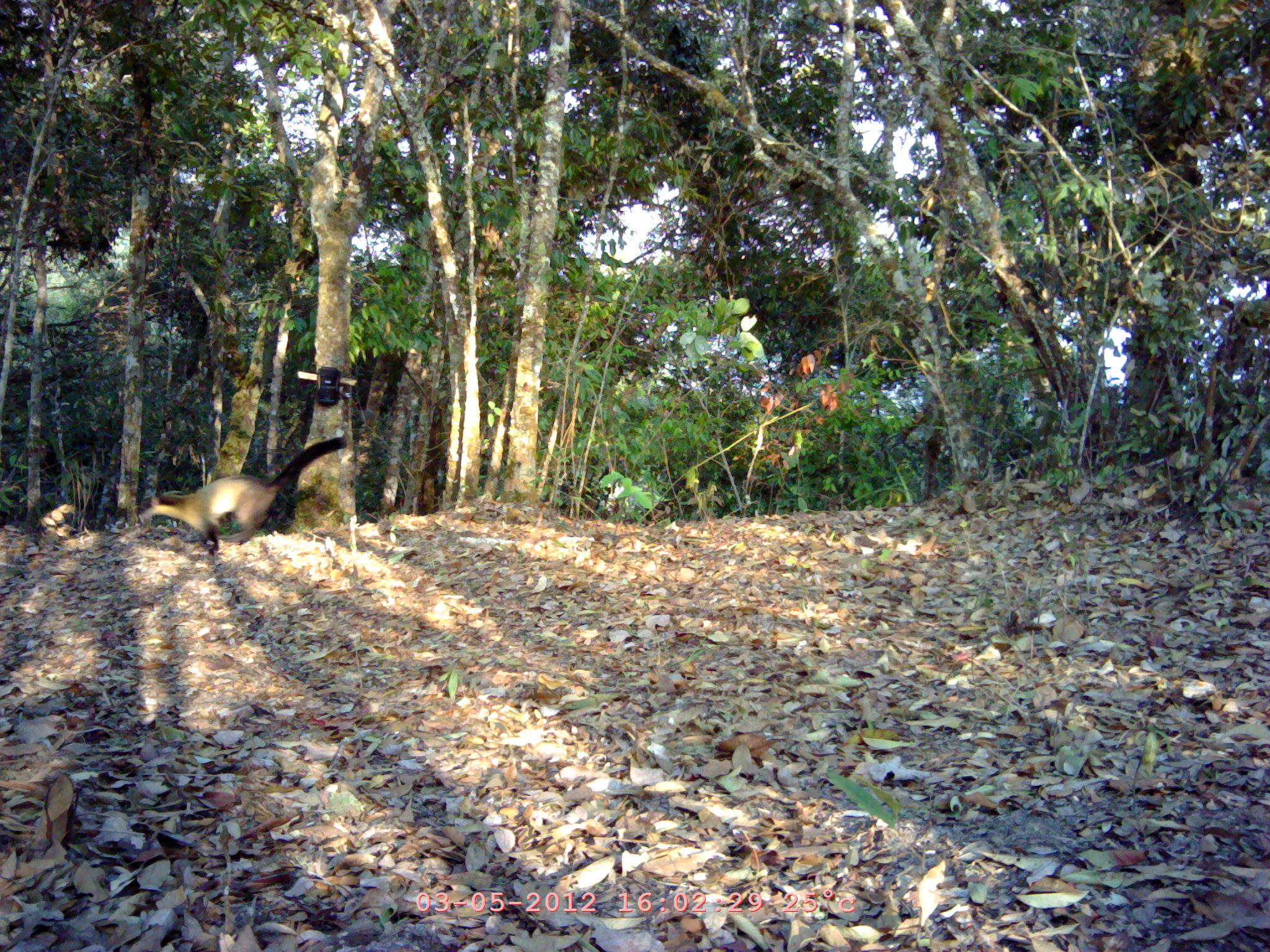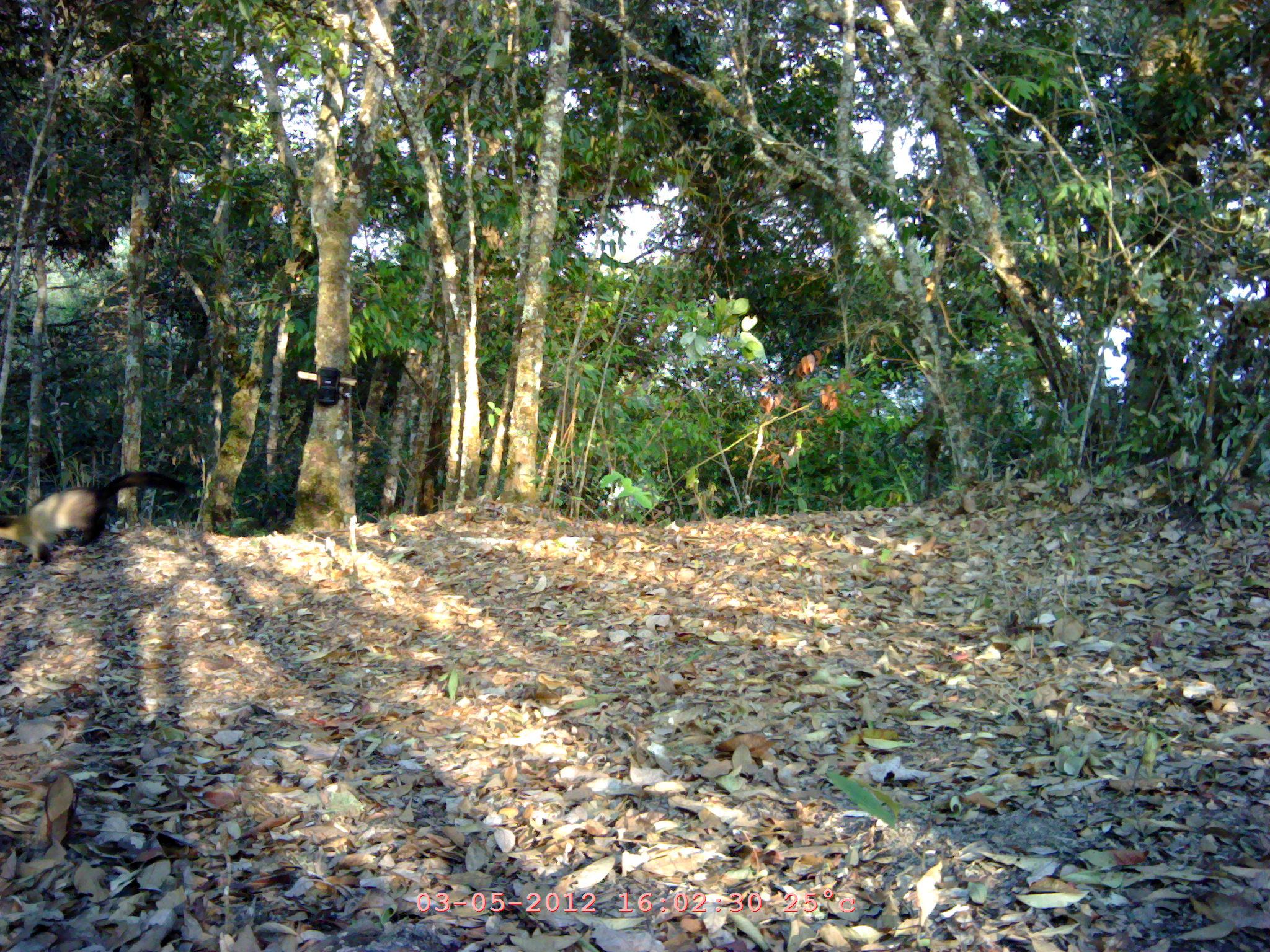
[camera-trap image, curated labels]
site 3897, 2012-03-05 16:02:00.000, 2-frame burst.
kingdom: Animalia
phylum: Chordata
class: Mammalia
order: Carnivora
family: Mustelidae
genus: Martes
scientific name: Martes flavigula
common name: yellow-throated marten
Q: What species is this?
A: Martes flavigula (yellow-throated marten).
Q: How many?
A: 1.